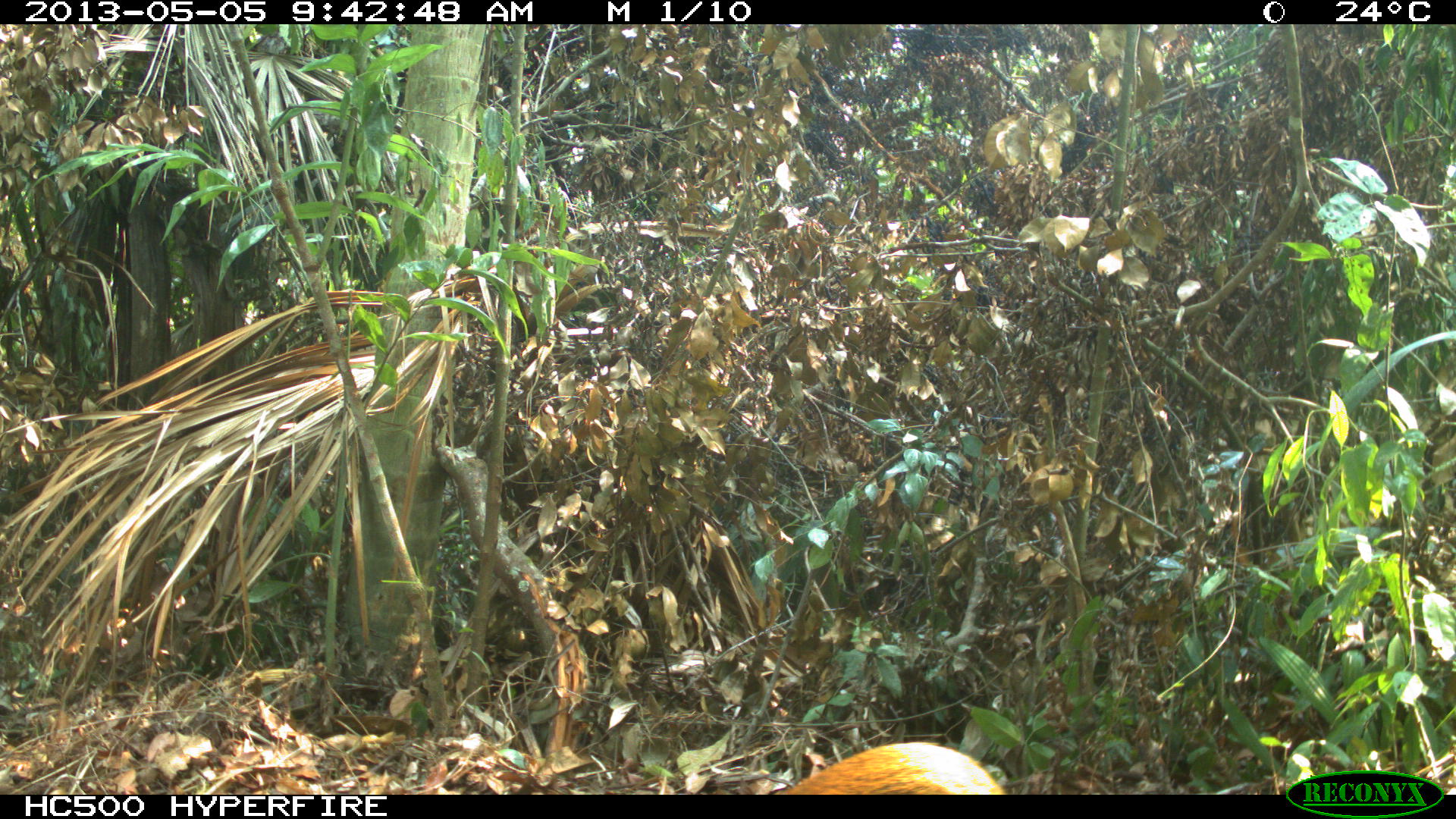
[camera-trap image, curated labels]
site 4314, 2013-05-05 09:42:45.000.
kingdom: Animalia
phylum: Chordata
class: Mammalia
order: Rodentia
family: Dasyproctidae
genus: Dasyprocta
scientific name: Dasyprocta punctata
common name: central american agouti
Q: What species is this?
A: Dasyprocta punctata (central american agouti).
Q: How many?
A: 1.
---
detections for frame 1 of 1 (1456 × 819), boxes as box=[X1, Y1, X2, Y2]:
dasyprocta punctata: box=[767, 740, 1005, 795]